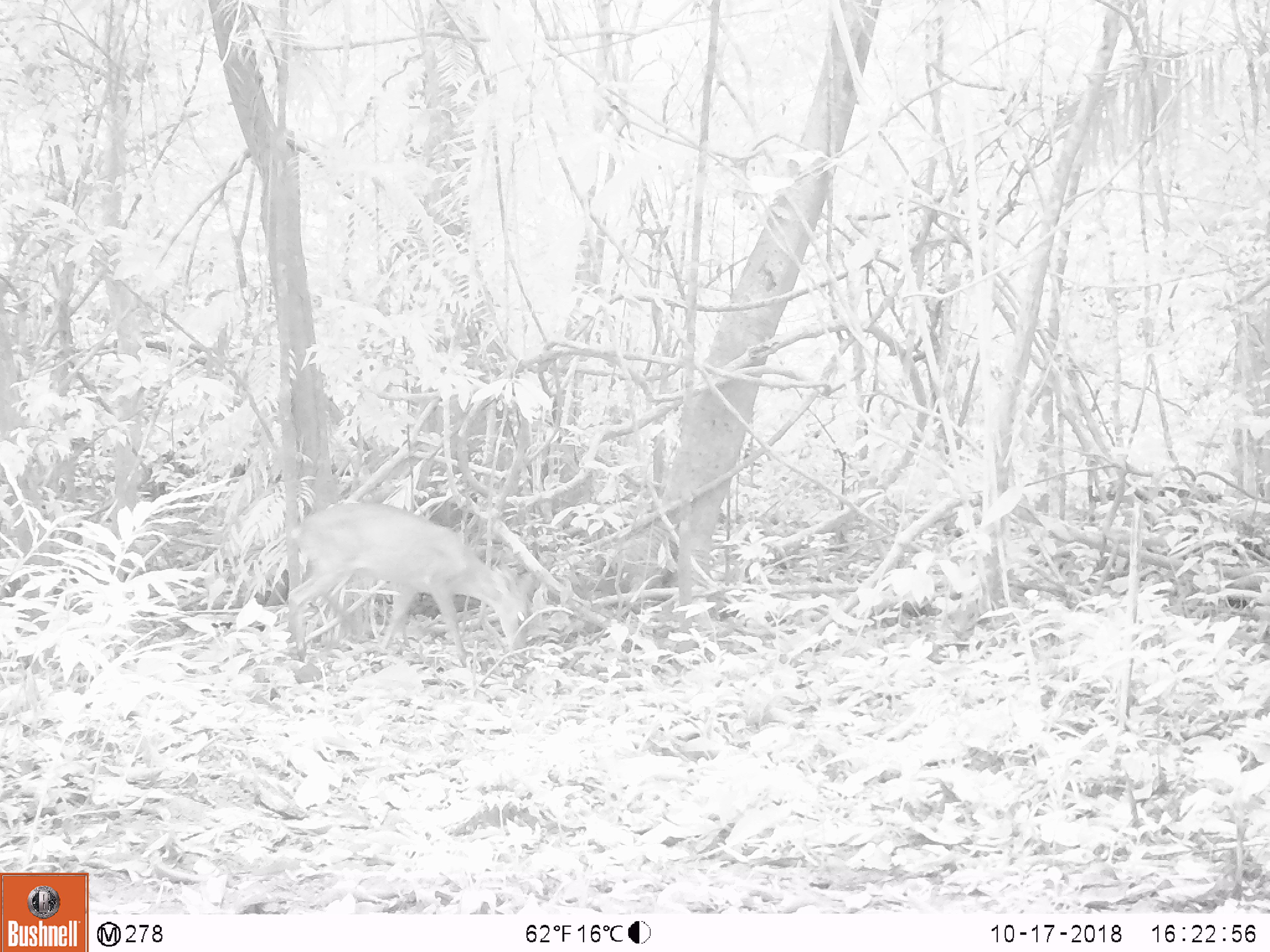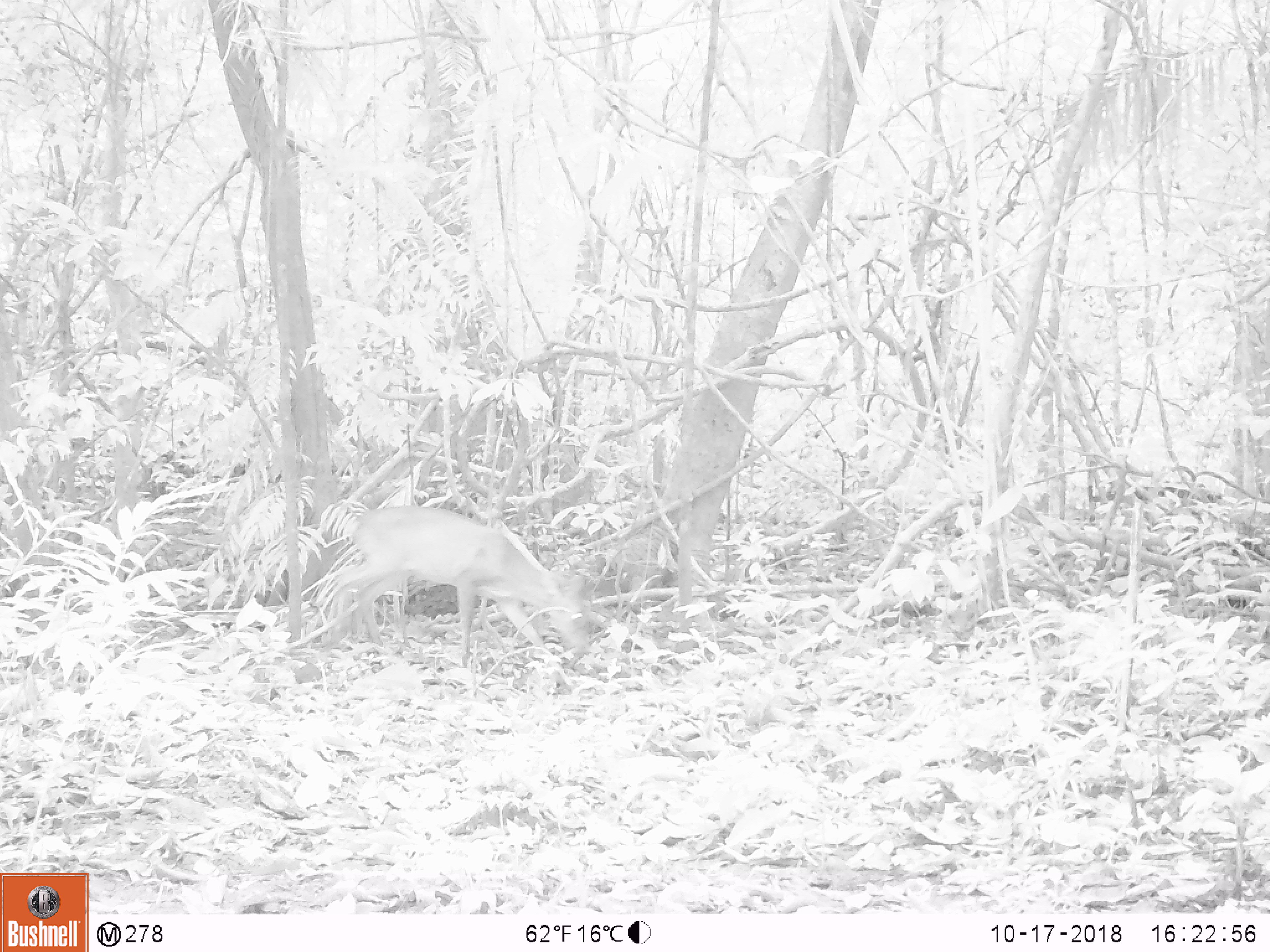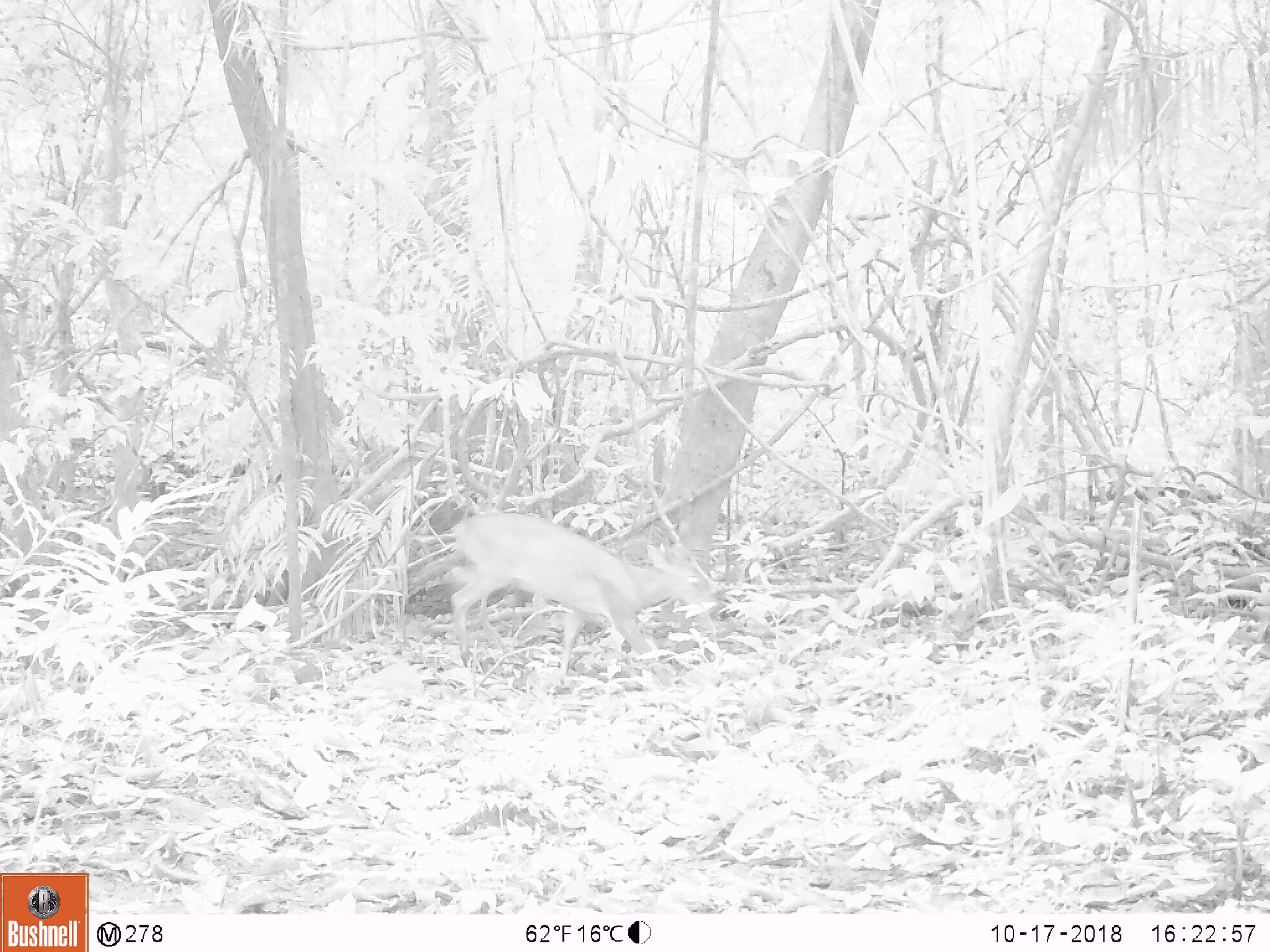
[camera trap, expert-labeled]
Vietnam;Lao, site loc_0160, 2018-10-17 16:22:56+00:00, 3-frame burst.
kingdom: Animalia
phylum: Chordata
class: Mammalia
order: Artiodactyla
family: Cervidae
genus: Muntiacus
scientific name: Muntiacus vuquangensis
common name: large-antlered muntjac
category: large antlered muntjac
Large antlered muntjac (large-antlered muntjac) (Muntiacus vuquangensis). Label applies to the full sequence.